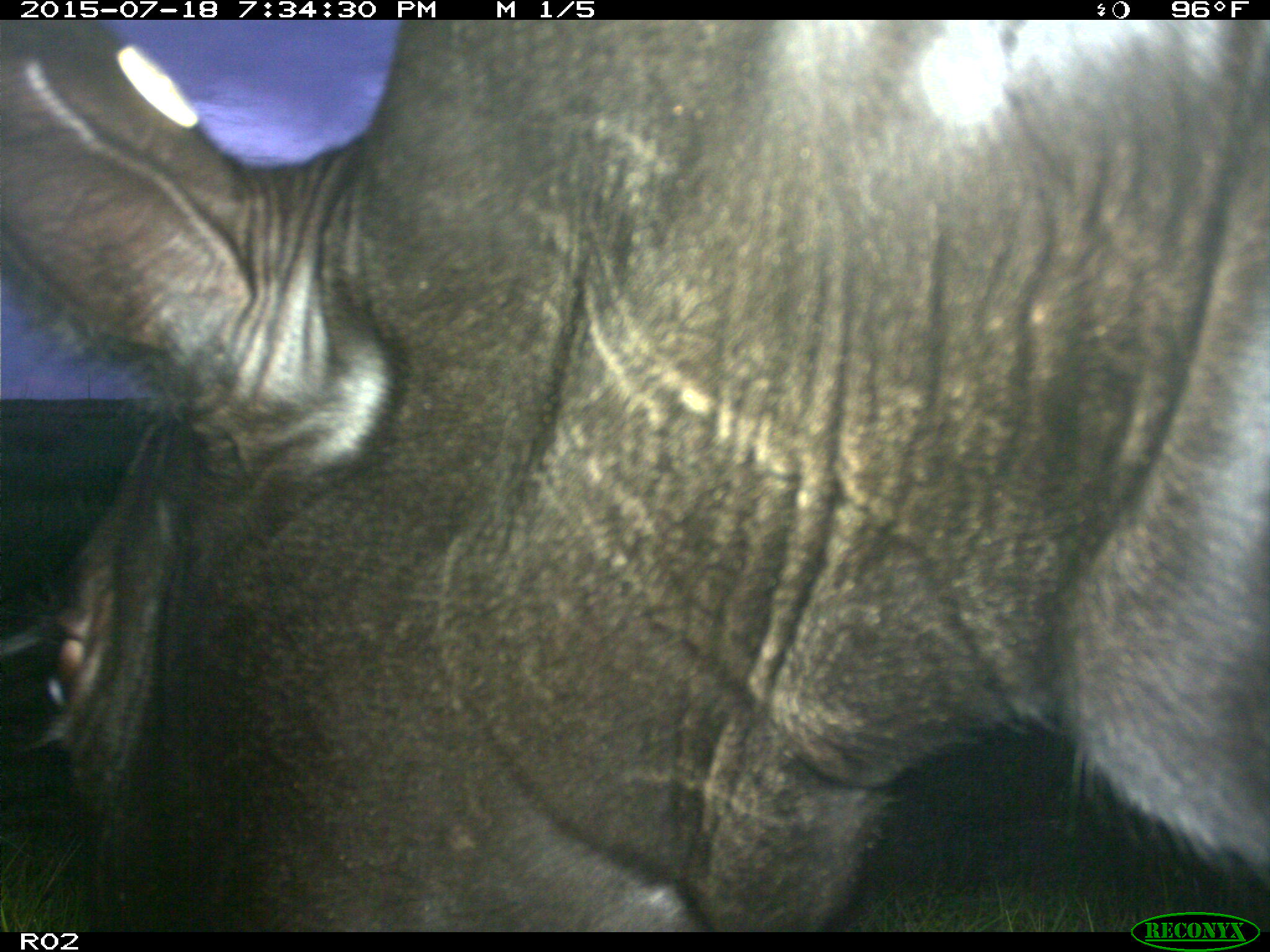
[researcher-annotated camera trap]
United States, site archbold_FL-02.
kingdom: Animalia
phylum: Chordata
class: Mammalia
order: Artiodactyla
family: Bovidae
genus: Bos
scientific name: Bos taurus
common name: domestic cow